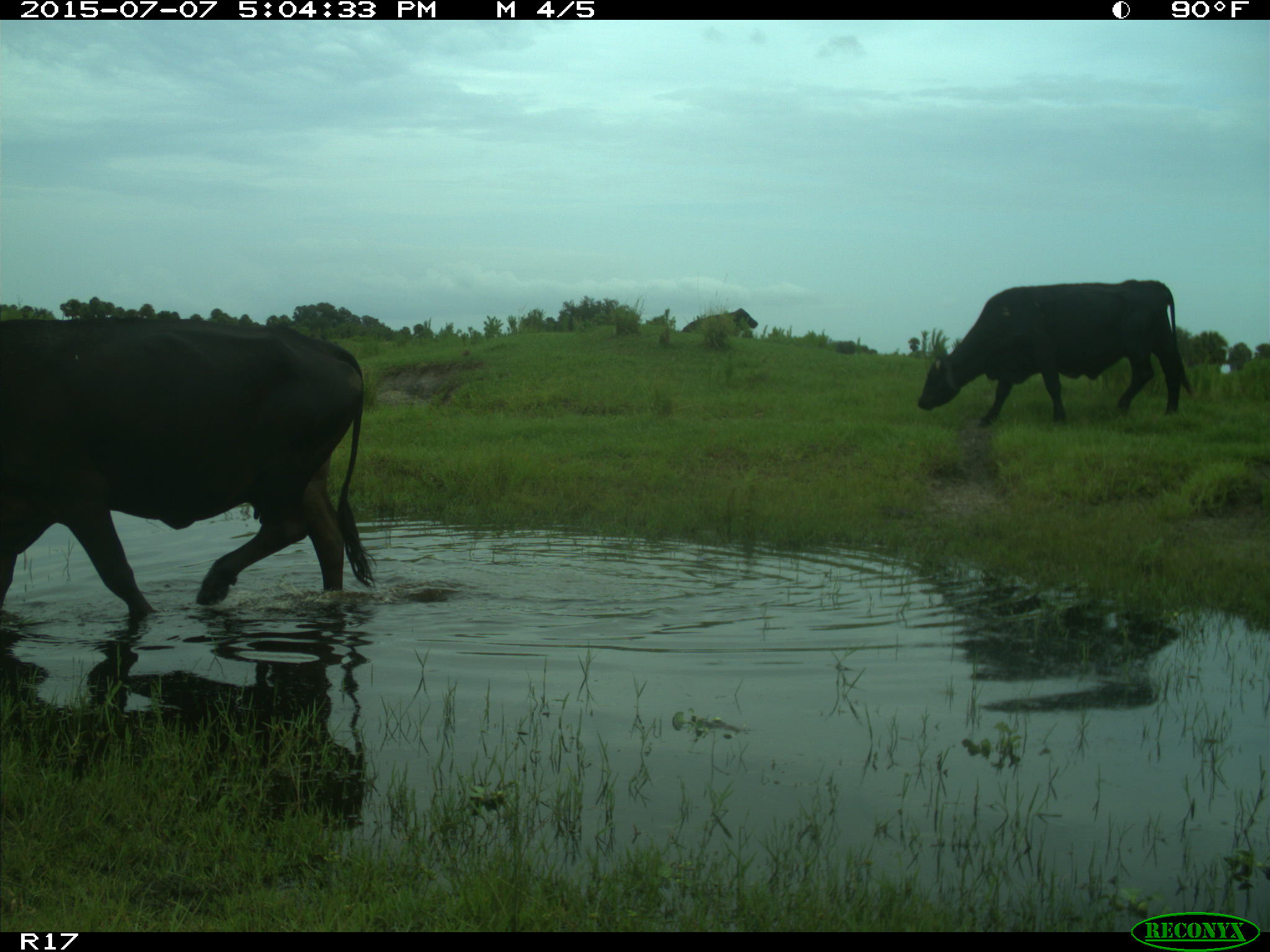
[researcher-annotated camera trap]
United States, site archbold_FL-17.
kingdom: Animalia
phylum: Chordata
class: Mammalia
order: Artiodactyla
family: Bovidae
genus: Bos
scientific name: Bos taurus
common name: domestic cow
Bos taurus (domestic cow).